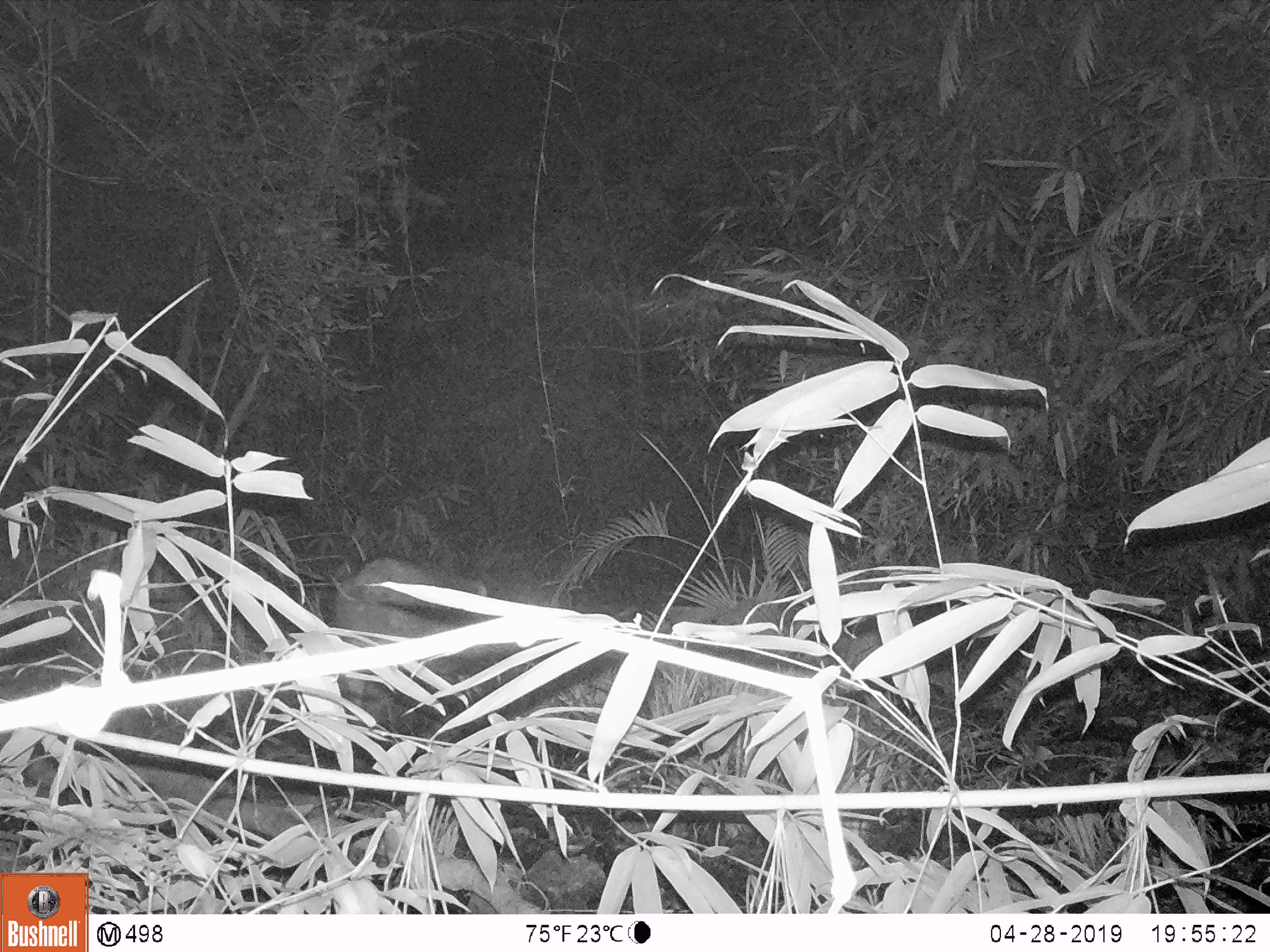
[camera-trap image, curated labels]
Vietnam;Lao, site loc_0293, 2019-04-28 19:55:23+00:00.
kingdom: Animalia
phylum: Chordata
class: Mammalia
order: Artiodactyla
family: Suidae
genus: Sus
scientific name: Sus scrofa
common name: eurasian wild pig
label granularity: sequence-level